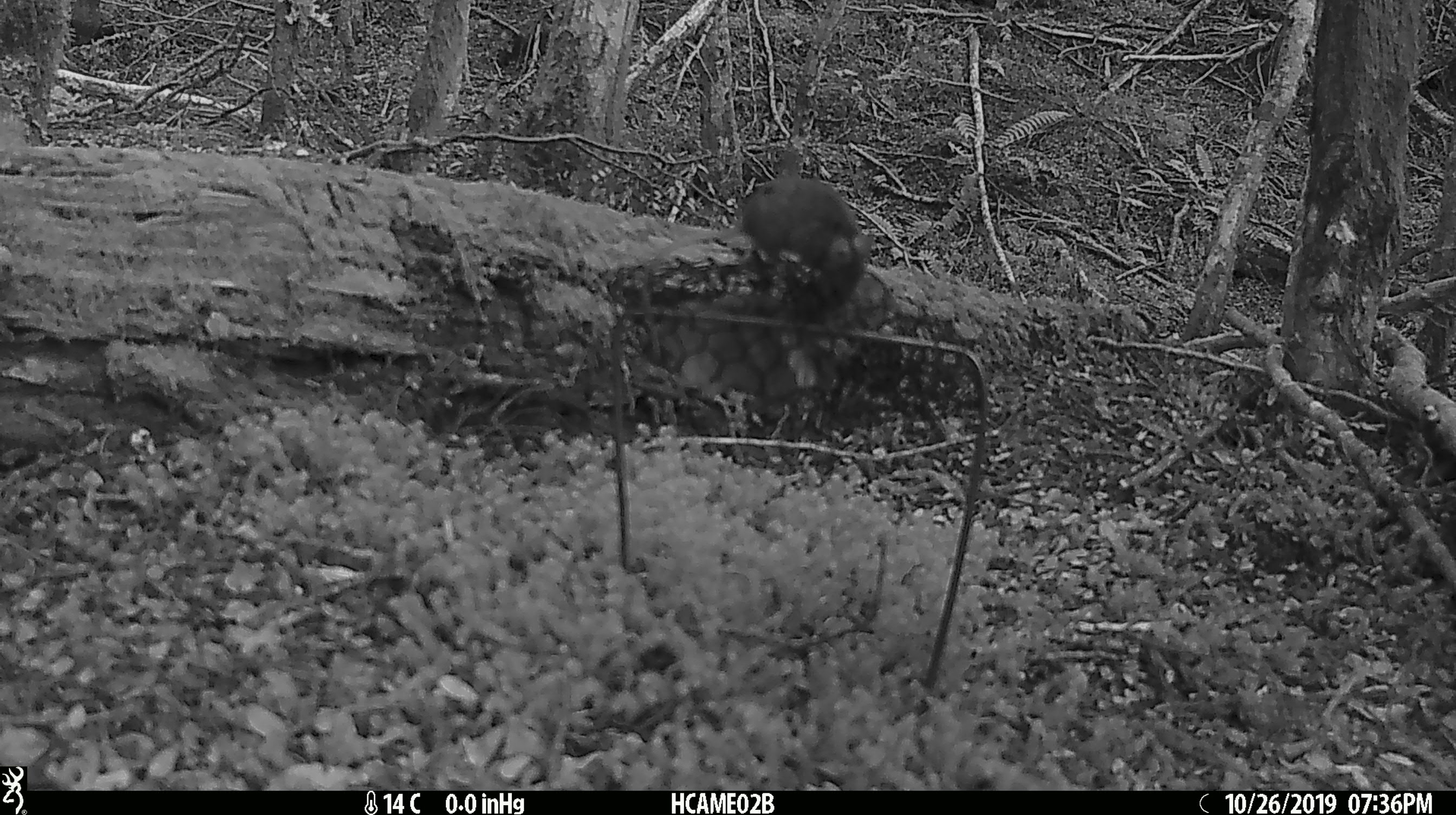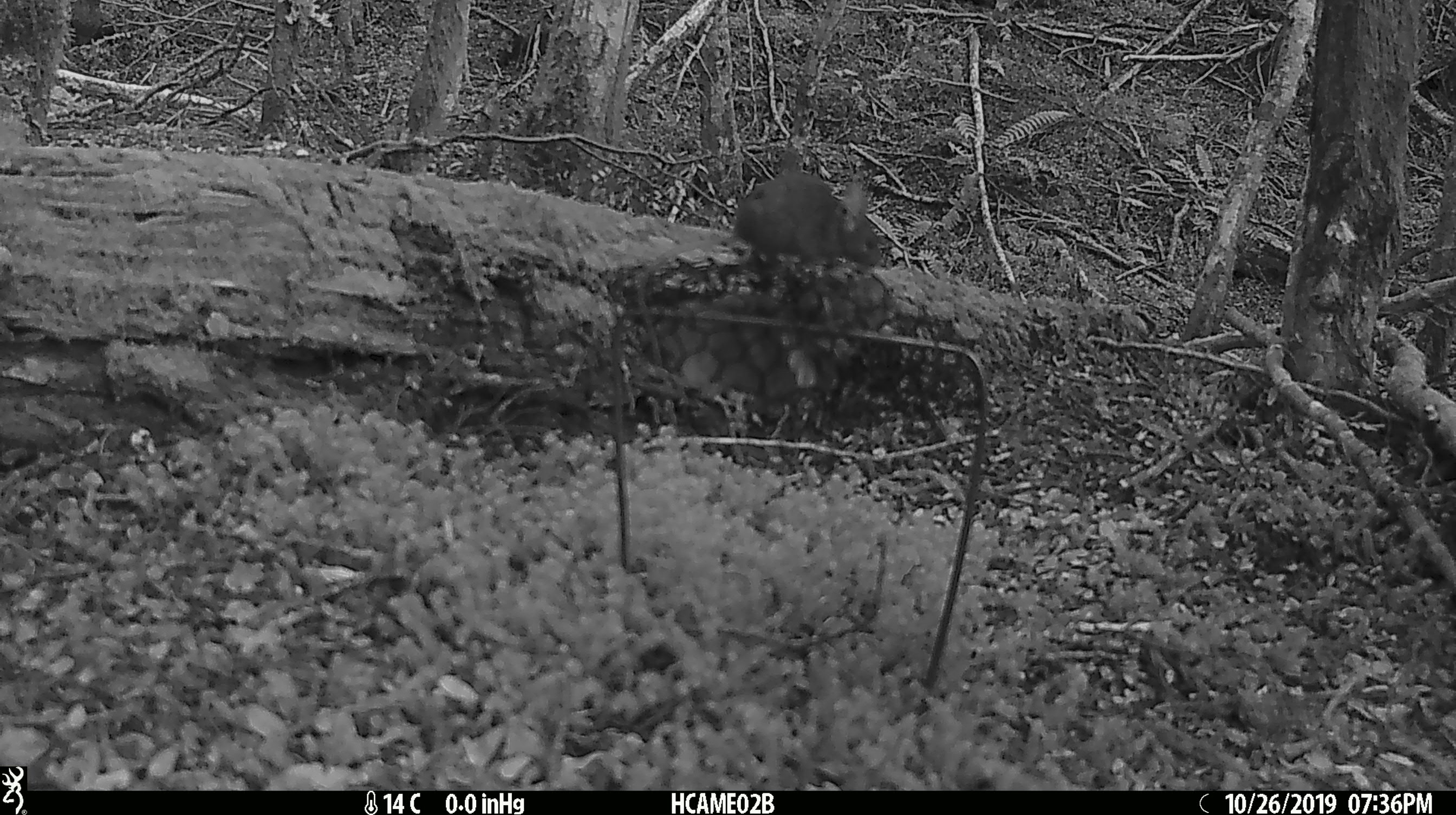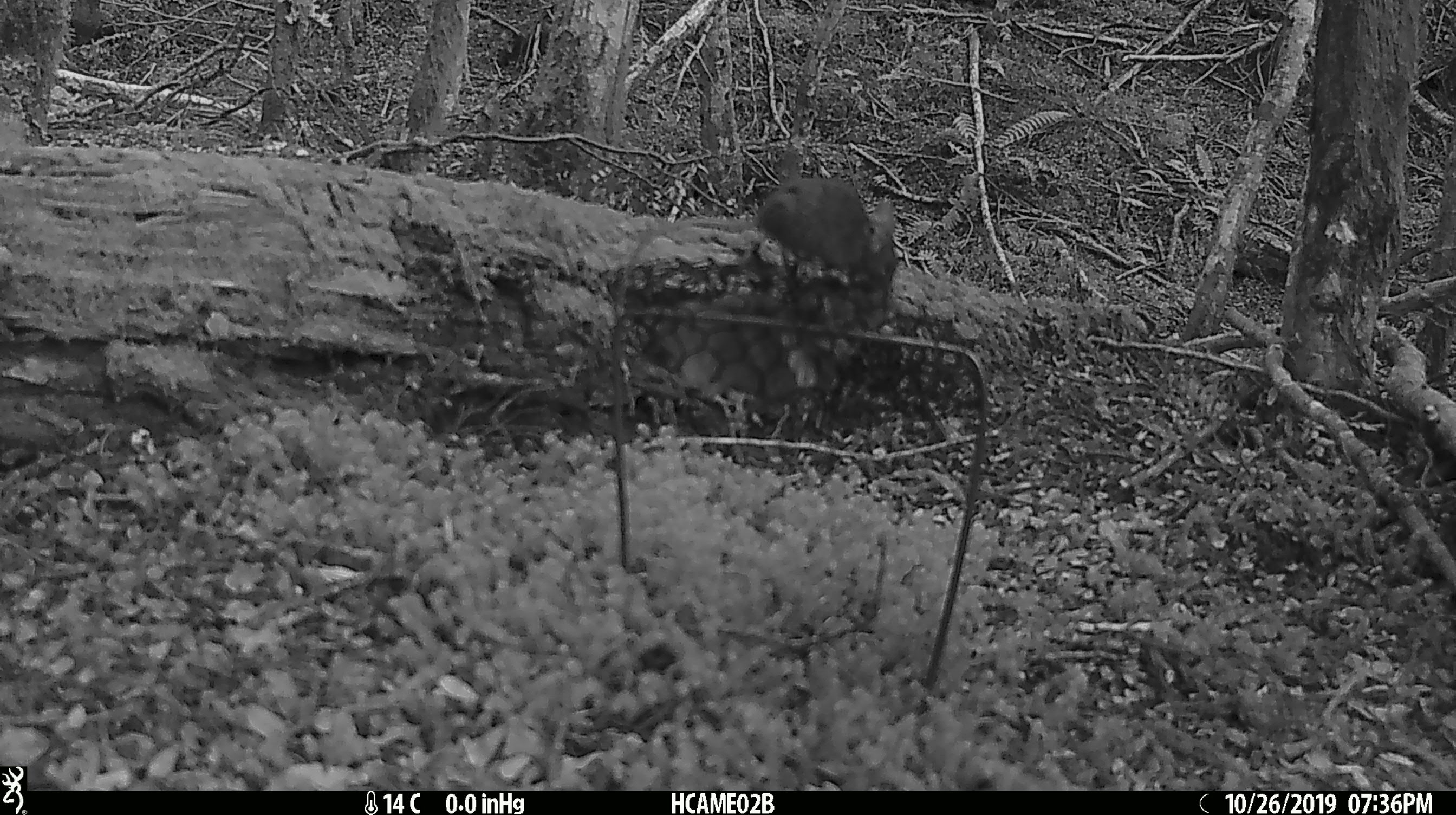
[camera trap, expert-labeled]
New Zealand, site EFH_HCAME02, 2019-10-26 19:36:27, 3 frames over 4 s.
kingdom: Animalia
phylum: Chordata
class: Mammalia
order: Rodentia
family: Muridae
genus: Mus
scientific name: Mus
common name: mouse